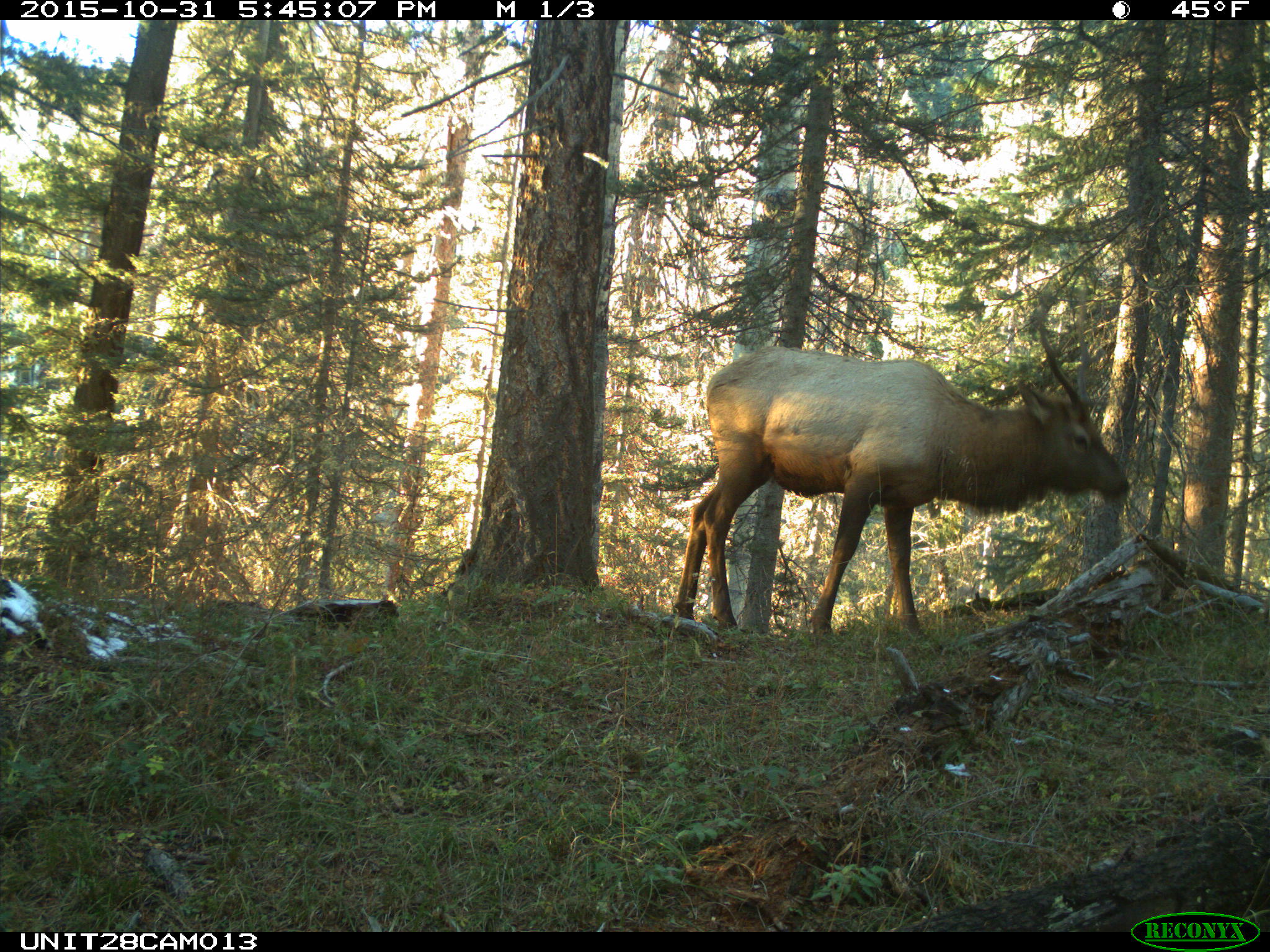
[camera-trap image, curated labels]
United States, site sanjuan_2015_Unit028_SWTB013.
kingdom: Animalia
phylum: Chordata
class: Mammalia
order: Artiodactyla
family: Cervidae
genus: Cervus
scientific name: Cervus elaphus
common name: red deer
Cervus elaphus (red deer).